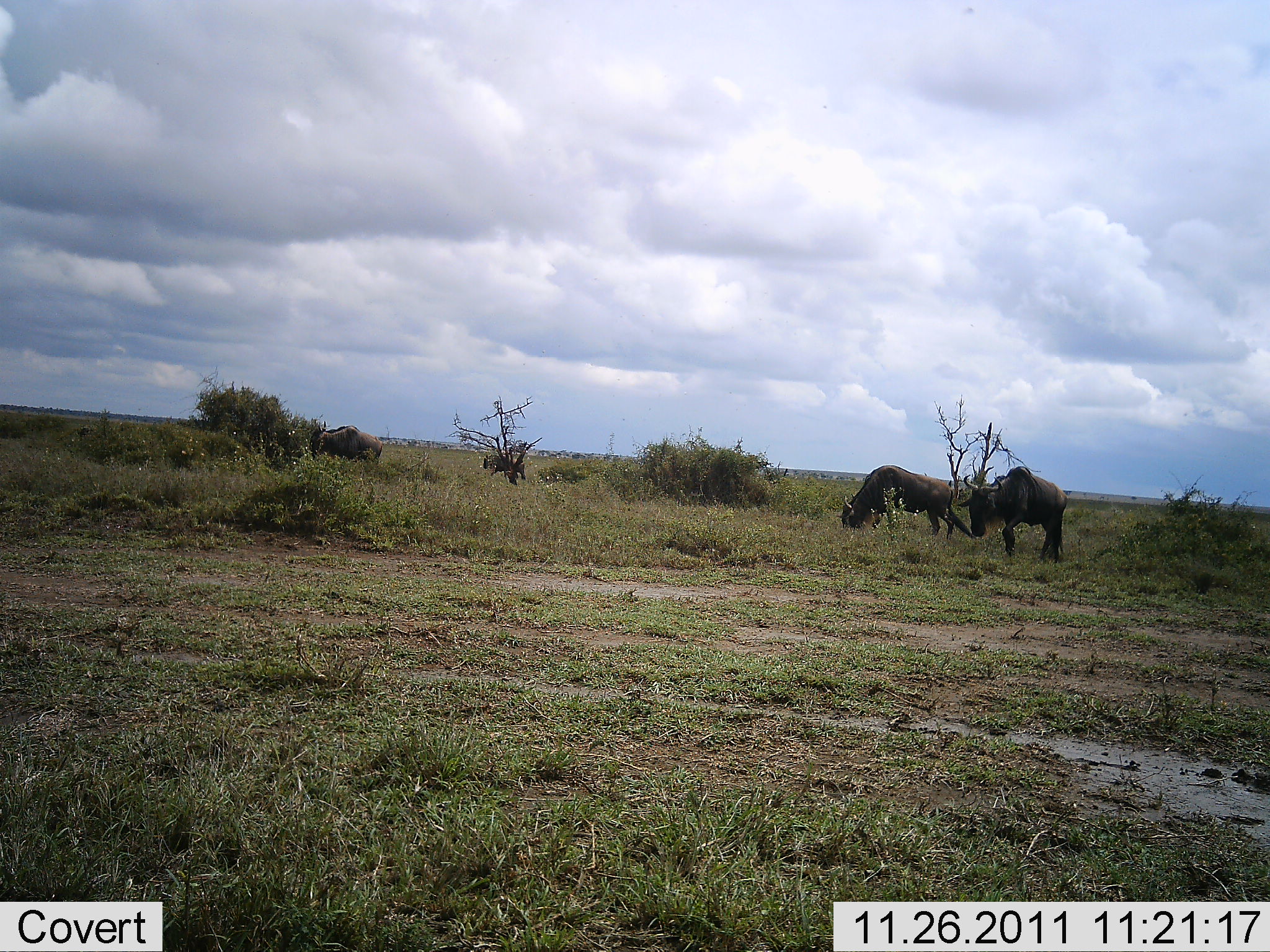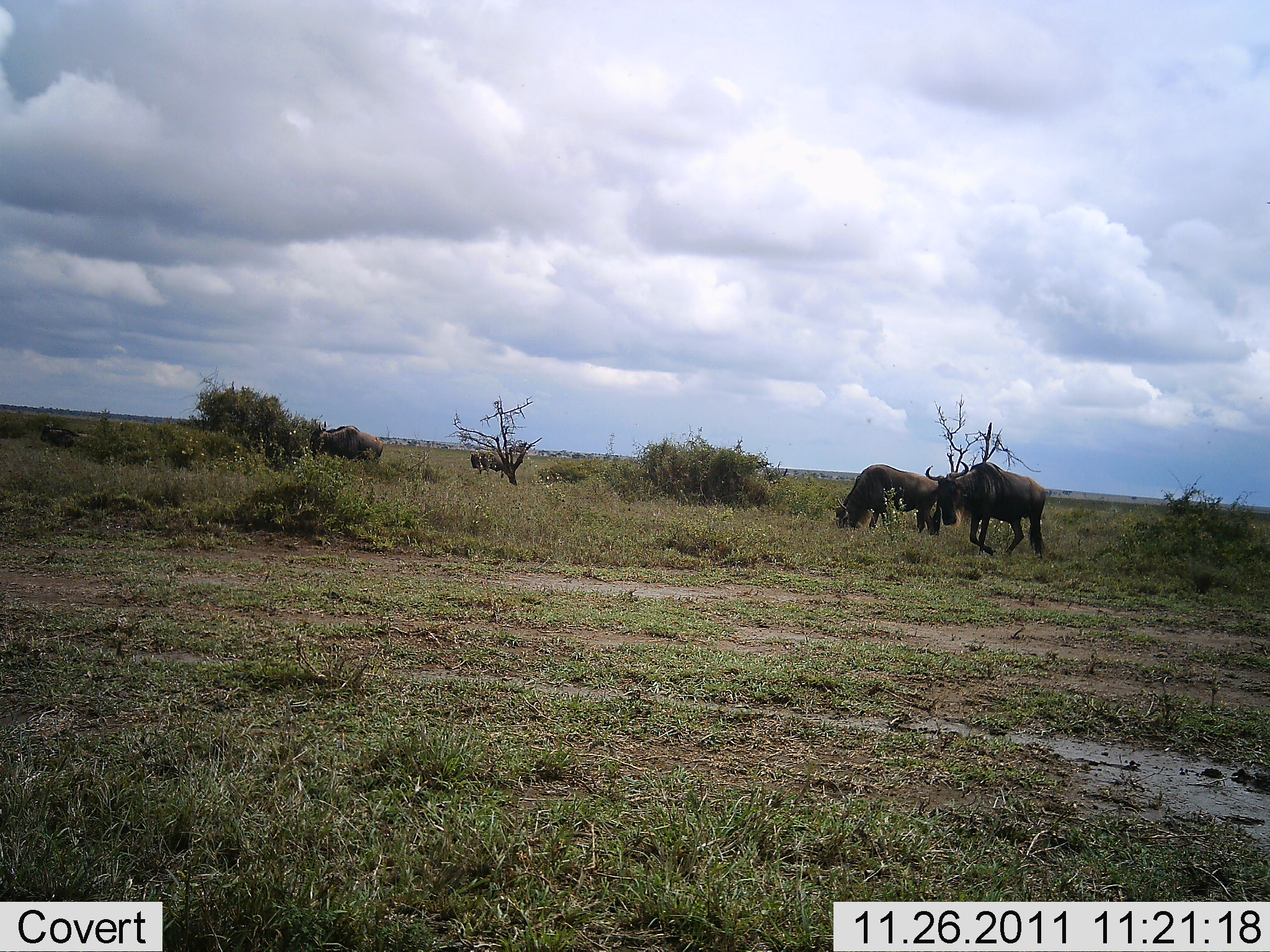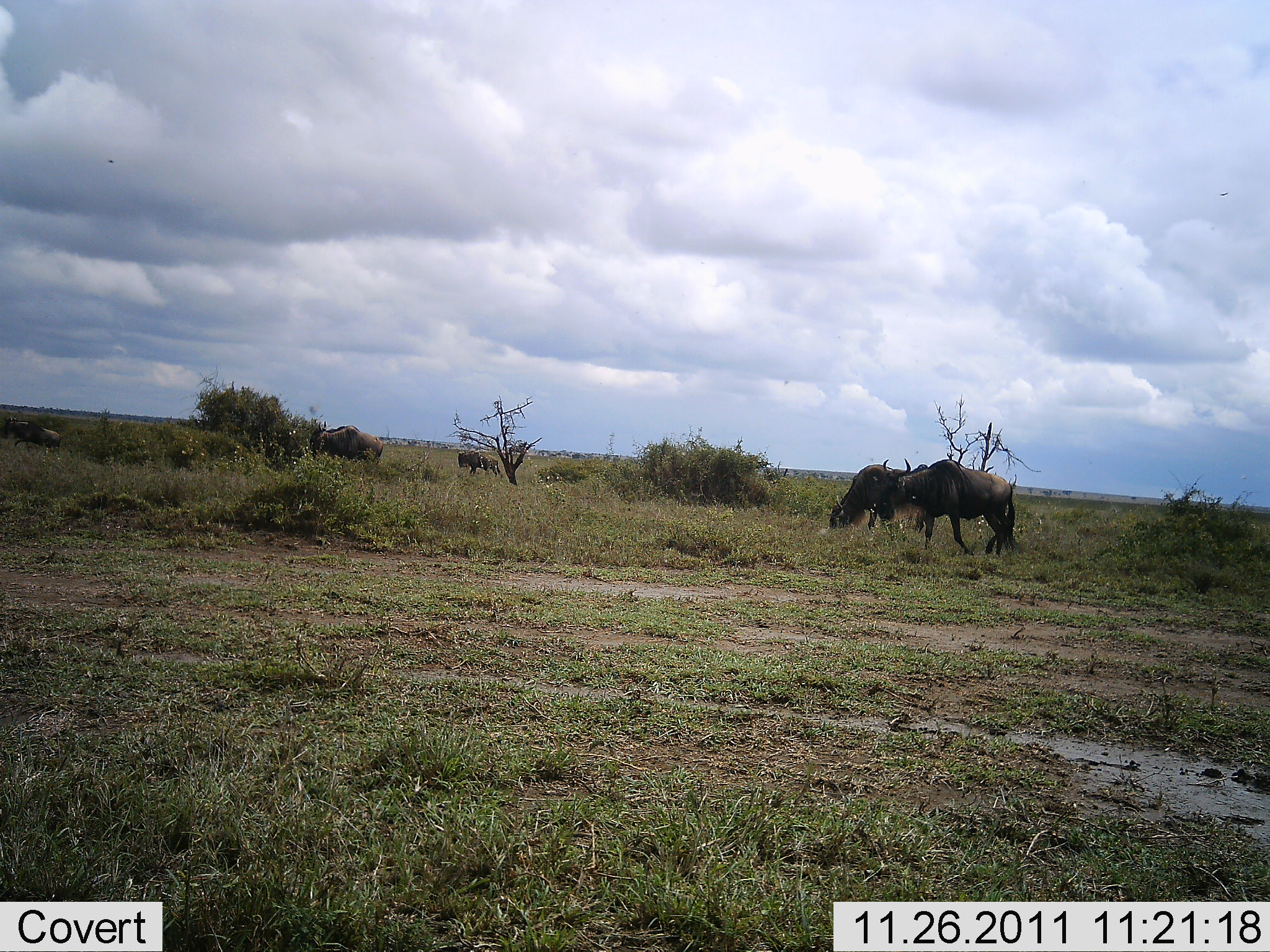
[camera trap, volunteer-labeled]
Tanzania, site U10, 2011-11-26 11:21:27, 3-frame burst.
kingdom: Animalia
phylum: Chordata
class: Mammalia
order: Artiodactyla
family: Bovidae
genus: Connochaetes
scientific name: Connochaetes taurinus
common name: blue wildebeest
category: wildebeest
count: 5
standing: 45%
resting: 0%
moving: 73%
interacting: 0%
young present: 0%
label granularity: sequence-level